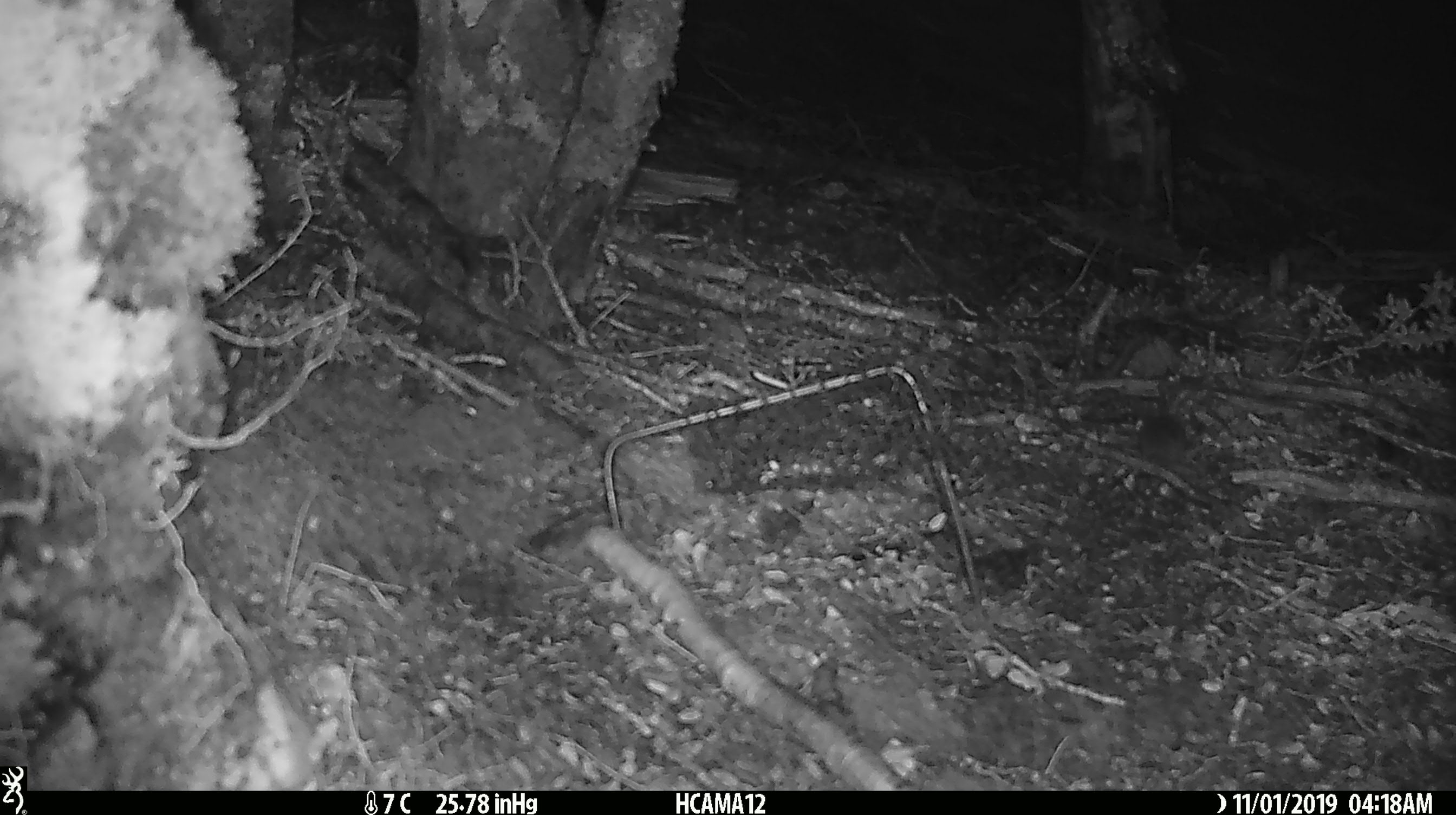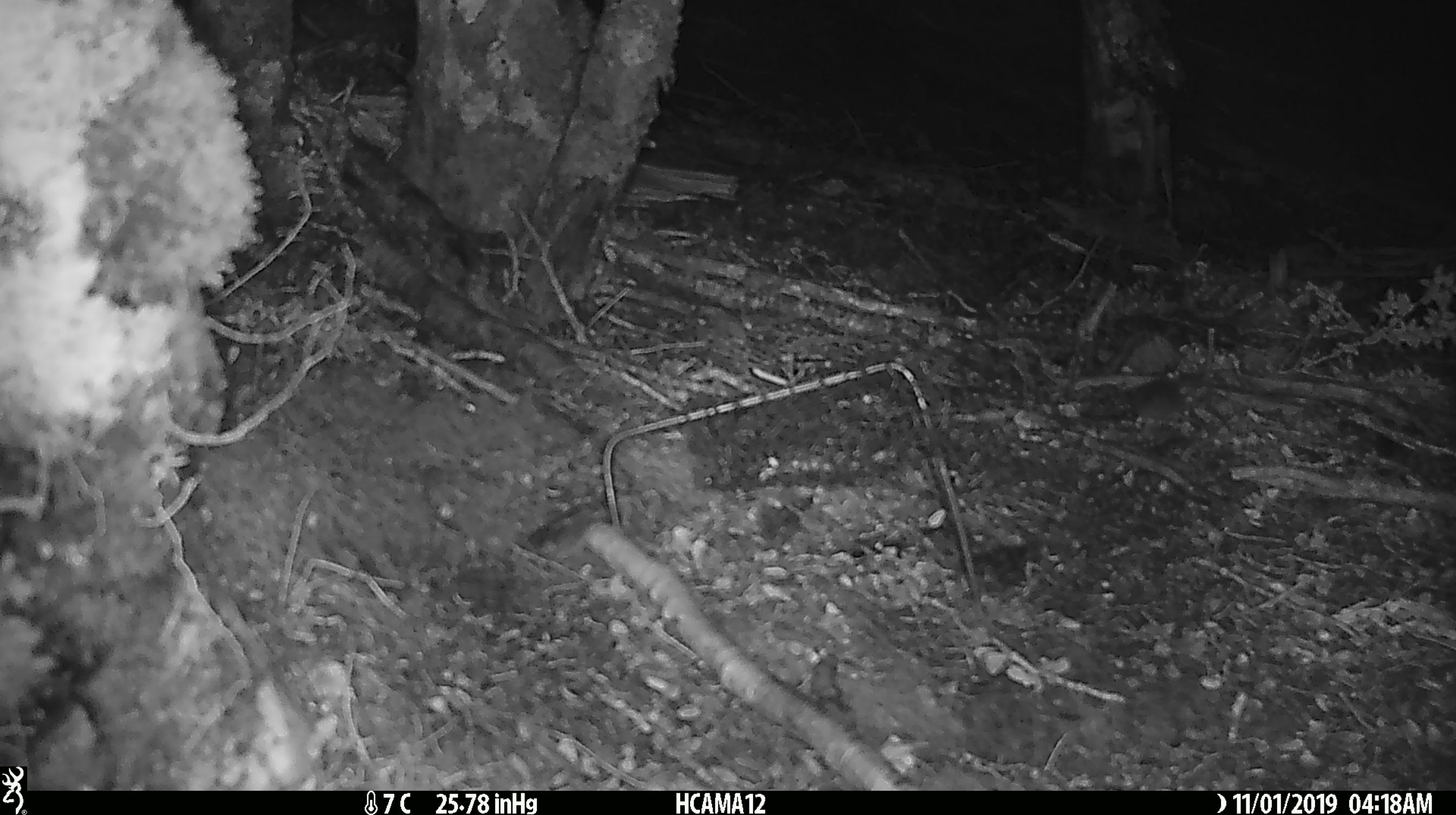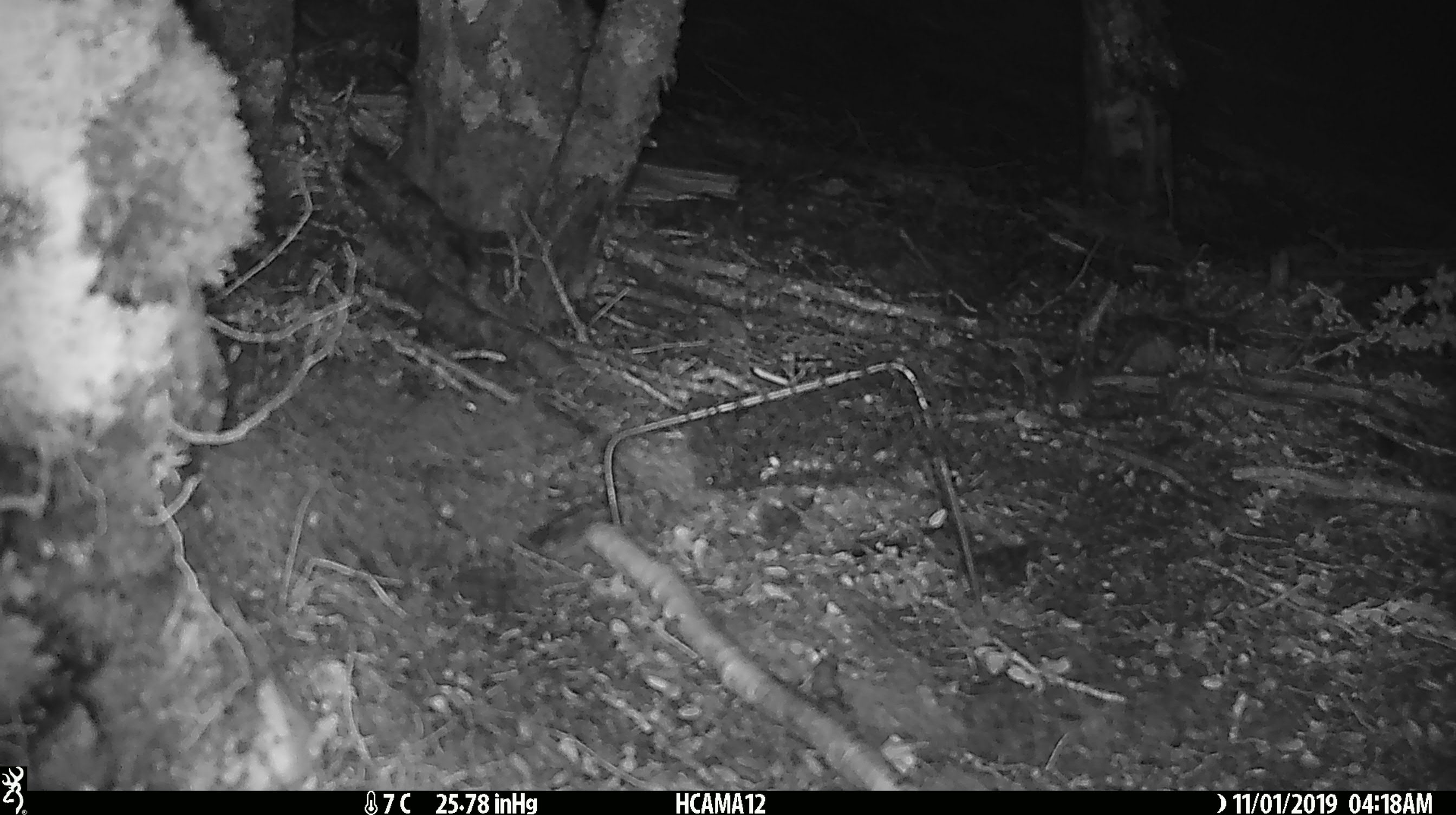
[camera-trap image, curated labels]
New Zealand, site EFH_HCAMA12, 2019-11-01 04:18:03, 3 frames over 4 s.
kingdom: Animalia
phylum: Chordata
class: Mammalia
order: Rodentia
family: Muridae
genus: Mus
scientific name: Mus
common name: mouse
Mouse (Mus).